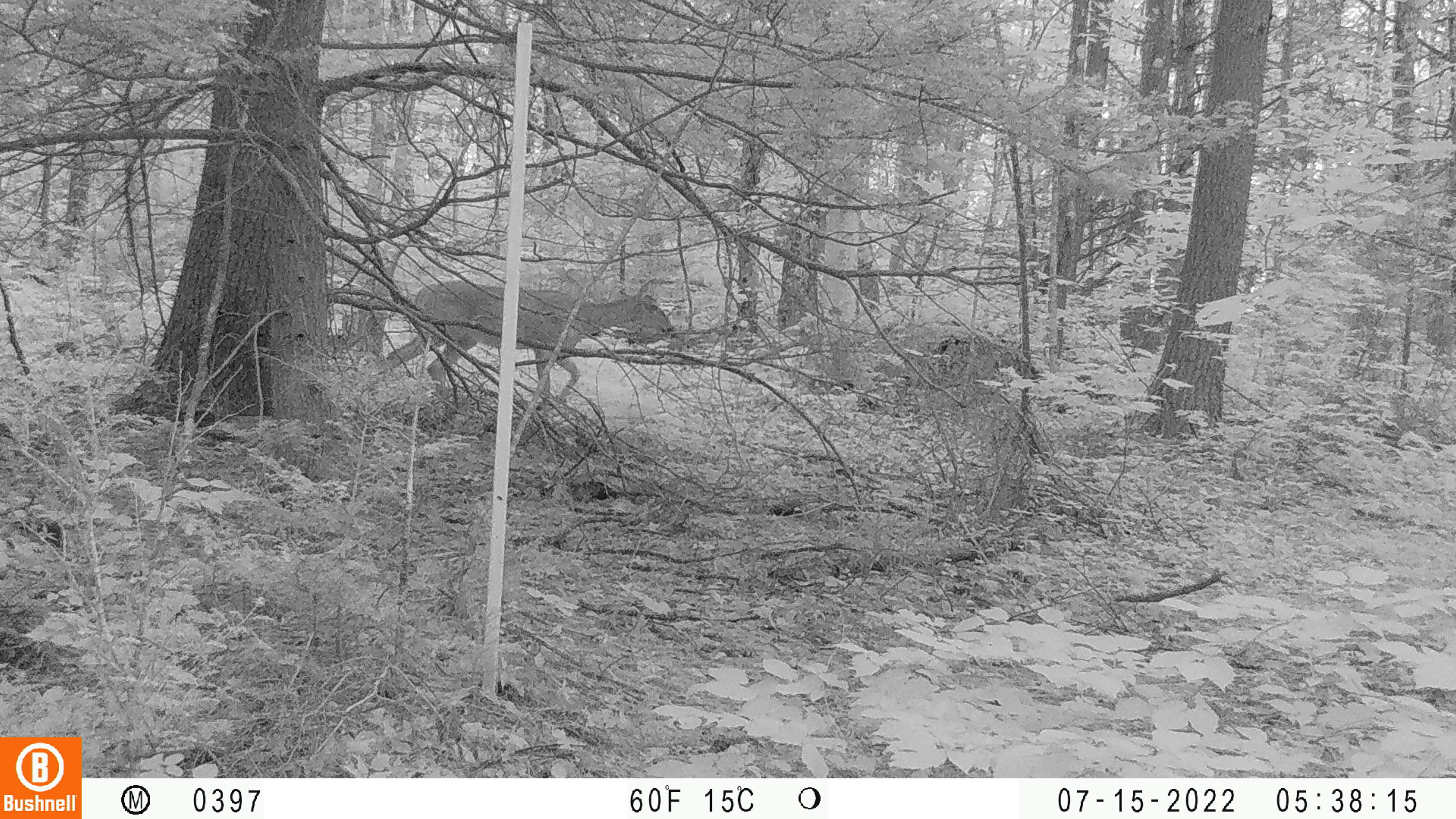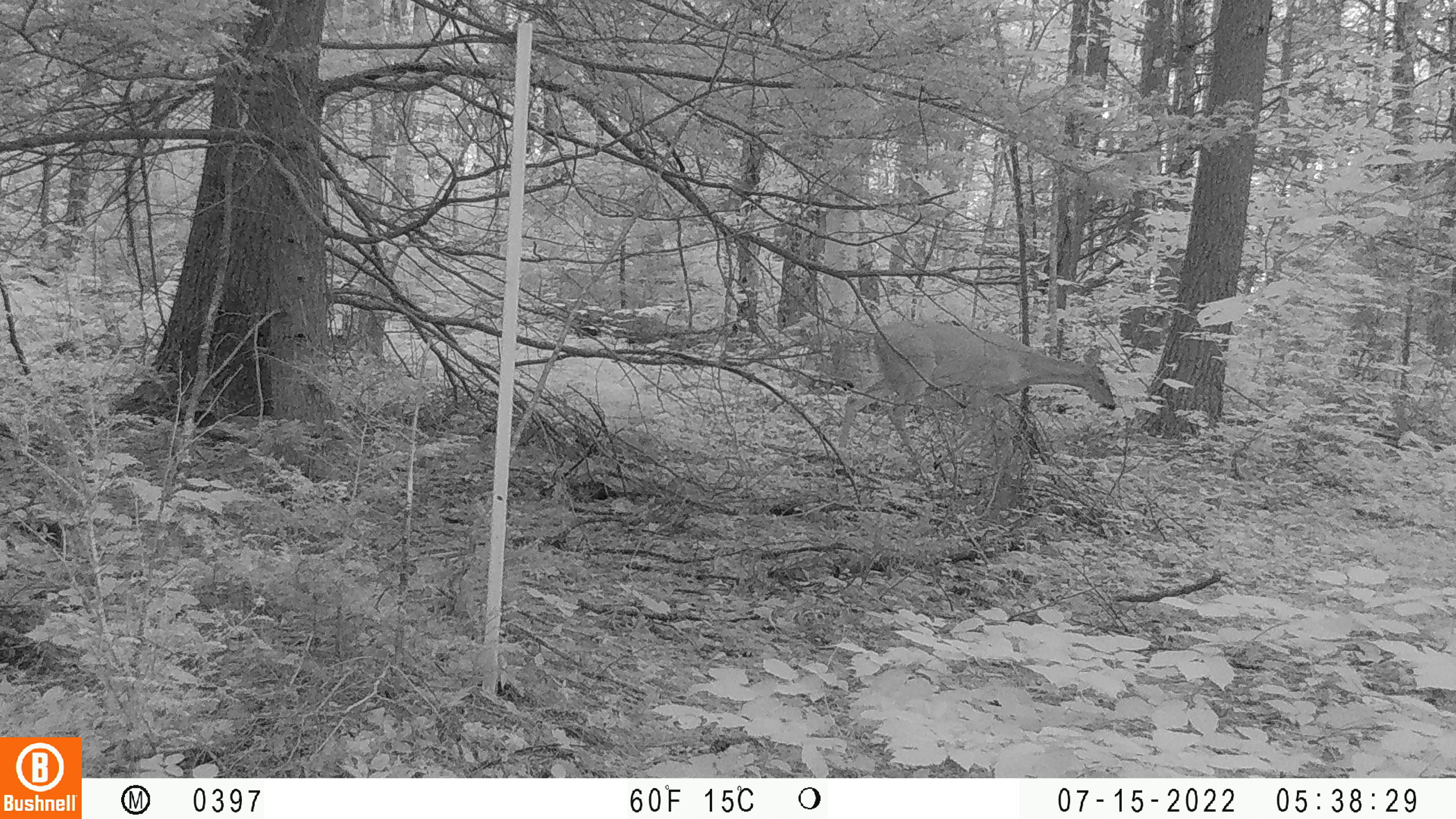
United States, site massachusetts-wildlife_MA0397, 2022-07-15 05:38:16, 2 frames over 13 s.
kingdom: Animalia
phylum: Chordata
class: Mammalia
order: Artiodactyla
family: Cervidae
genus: Odocoileus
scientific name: Odocoileus virginianus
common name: white-tailed deer